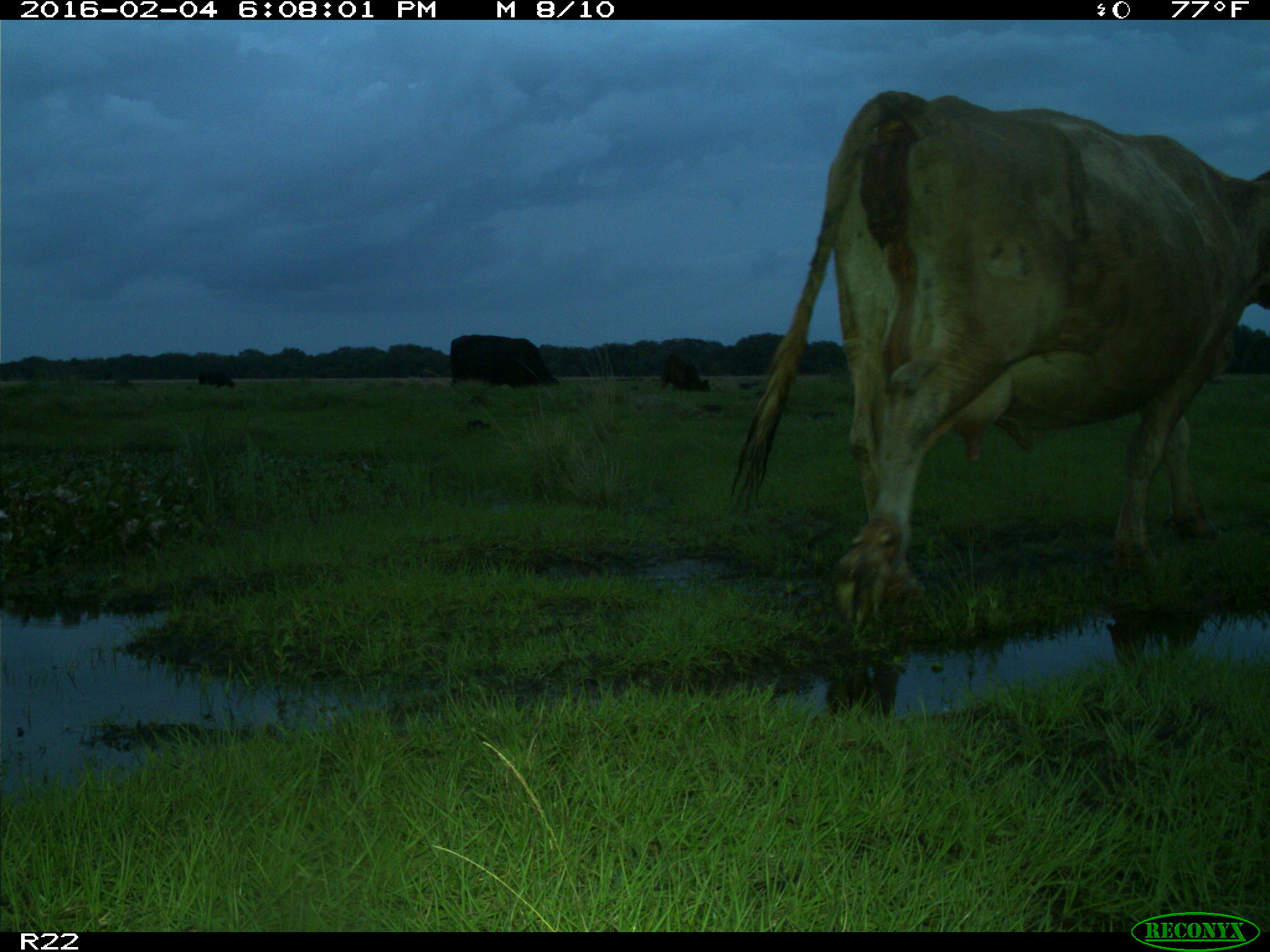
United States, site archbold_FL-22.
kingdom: Animalia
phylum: Chordata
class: Mammalia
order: Artiodactyla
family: Bovidae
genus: Bos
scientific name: Bos taurus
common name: domestic cow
Bos taurus (domestic cow).